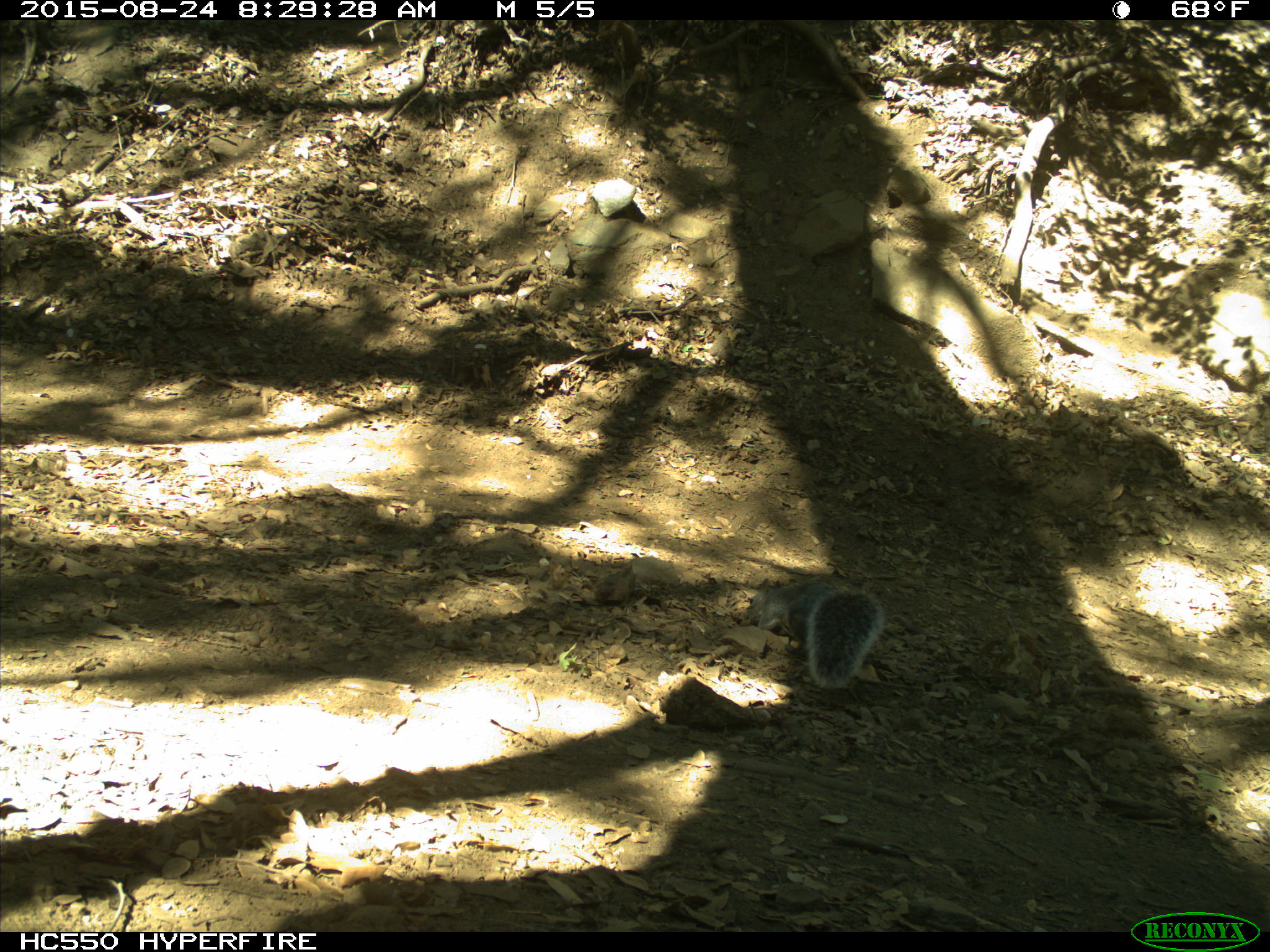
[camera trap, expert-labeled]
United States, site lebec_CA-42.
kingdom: Animalia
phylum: Chordata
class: Mammalia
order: Rodentia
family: Sciuridae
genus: Sciurus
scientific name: Sciurus carolinensis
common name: eastern gray squirrel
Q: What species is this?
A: Sciurus carolinensis (eastern gray squirrel).